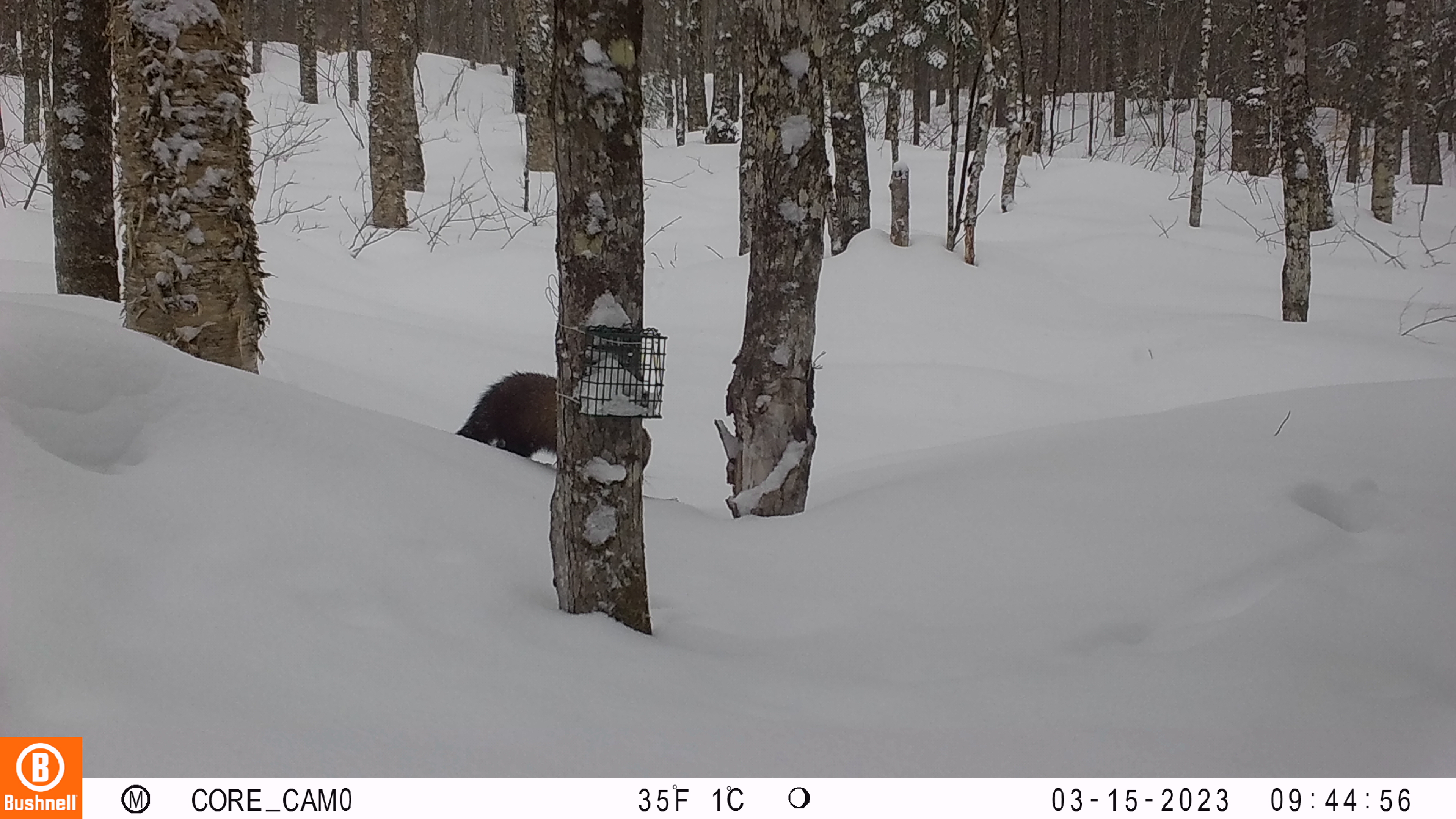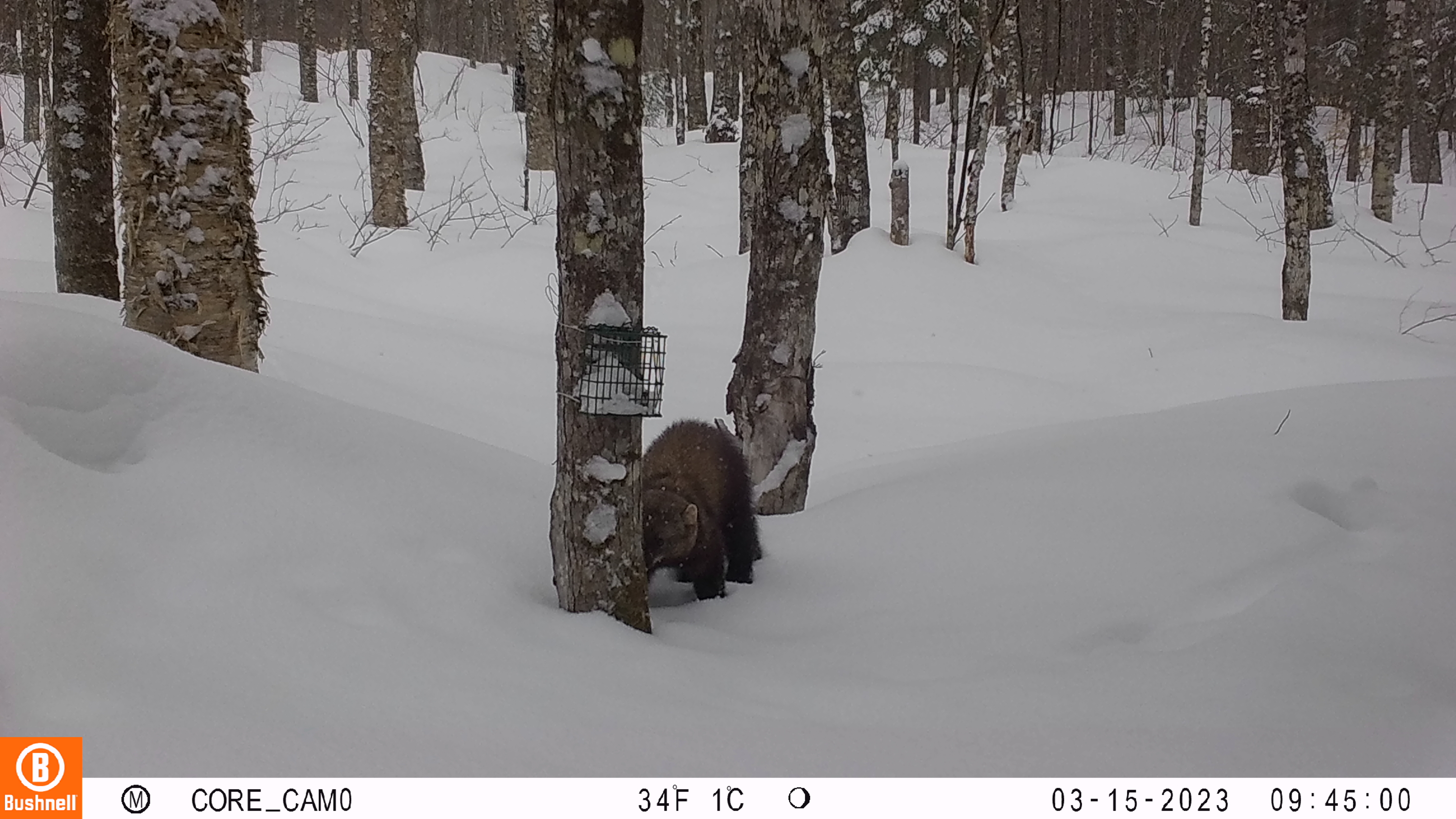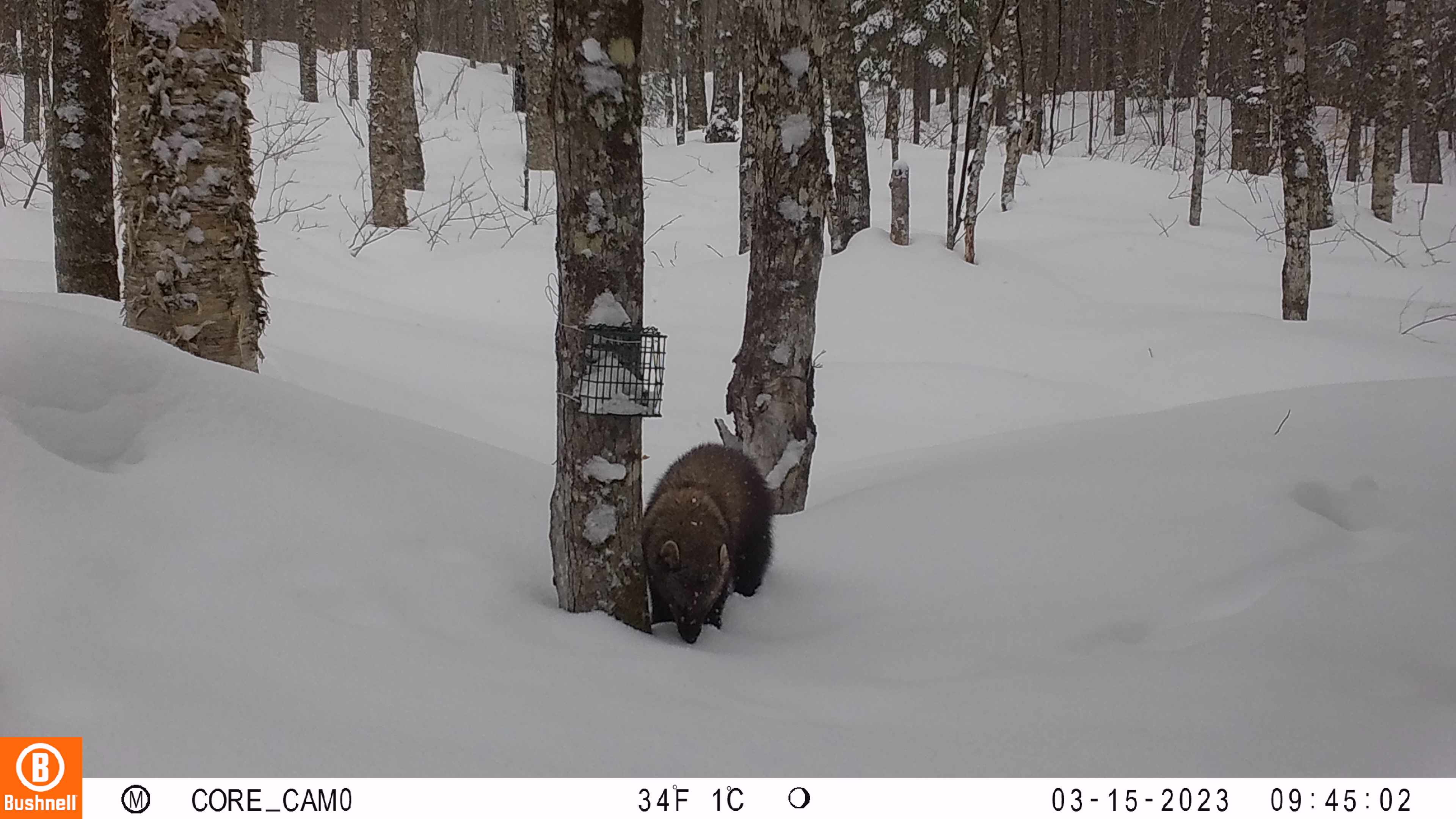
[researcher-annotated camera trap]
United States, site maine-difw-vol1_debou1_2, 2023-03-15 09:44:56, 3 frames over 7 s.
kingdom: Animalia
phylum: Chordata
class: Mammalia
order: Carnivora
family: Mustelidae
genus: Pekania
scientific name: Pekania pennanti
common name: fisher